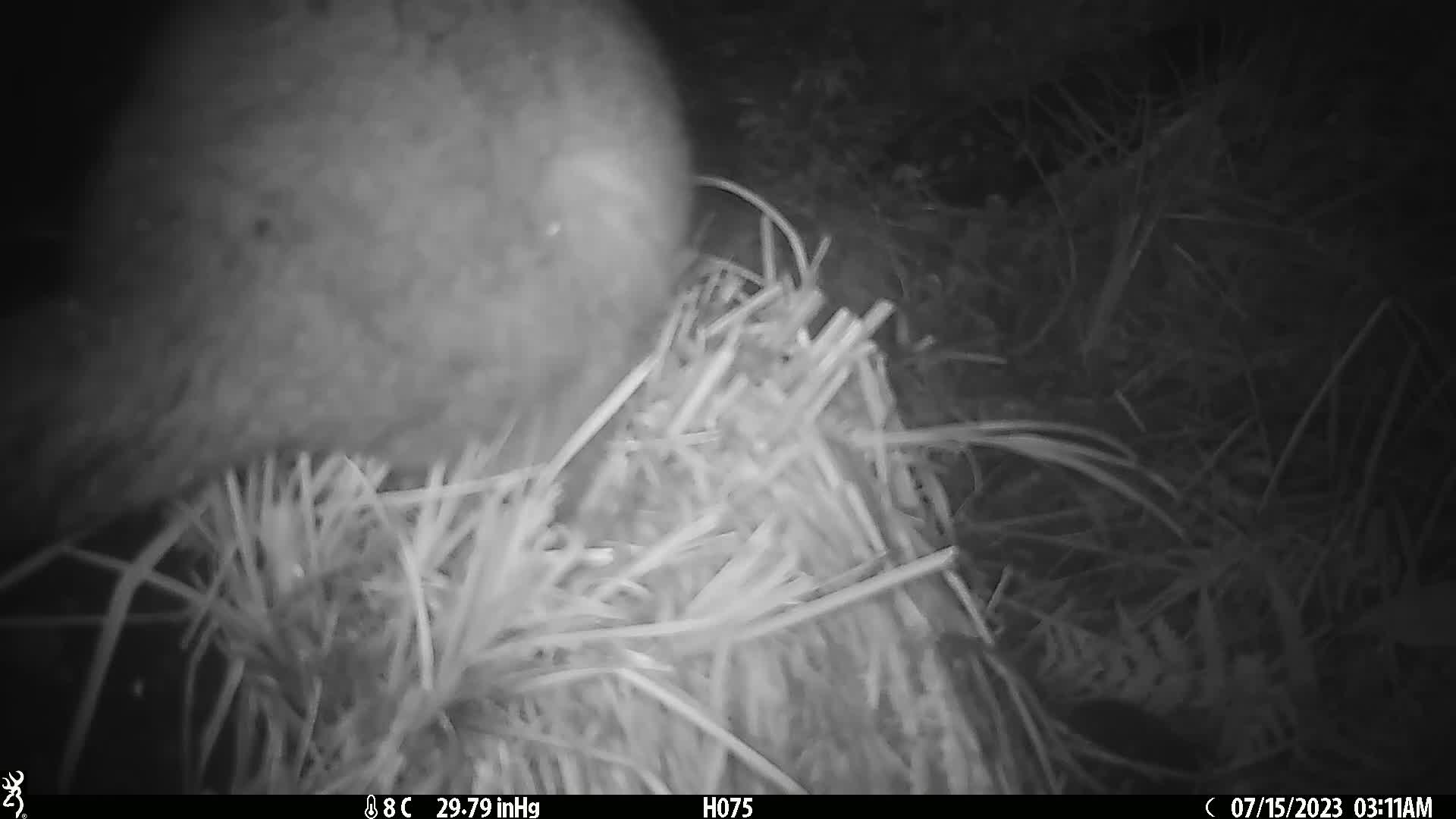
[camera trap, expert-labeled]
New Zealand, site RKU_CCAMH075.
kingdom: Animalia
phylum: Chordata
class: Mammalia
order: Diprotodontia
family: Phalangeridae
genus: Trichosurus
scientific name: Trichosurus vulpecula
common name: common brushtail possum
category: possum